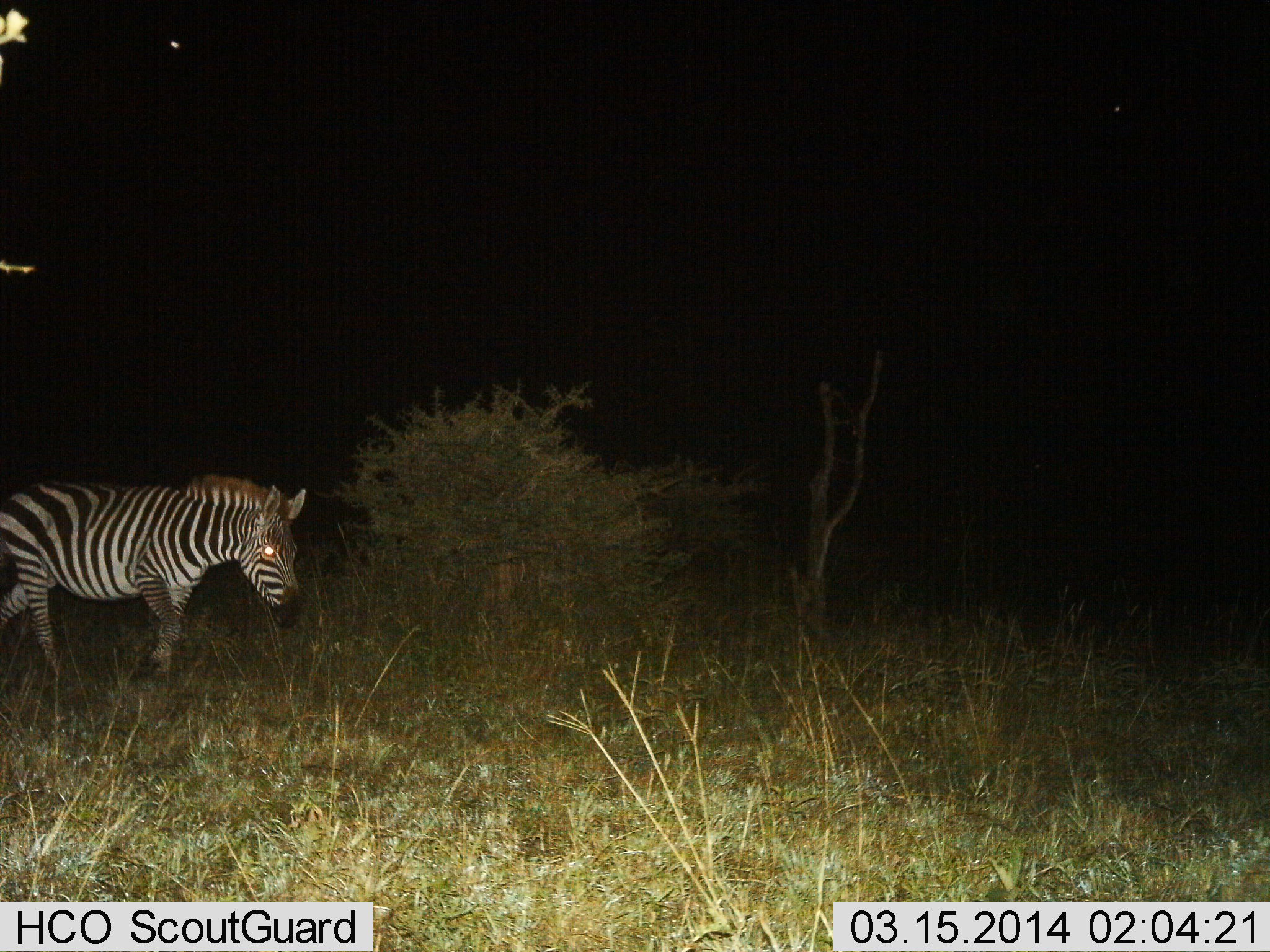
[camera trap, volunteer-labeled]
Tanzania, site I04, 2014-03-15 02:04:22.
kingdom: Animalia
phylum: Chordata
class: Mammalia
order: Perissodactyla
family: Equidae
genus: Equus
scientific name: Equus quagga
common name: plains zebra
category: zebra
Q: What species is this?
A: Zebra (plains zebra) (Equus quagga).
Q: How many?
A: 1.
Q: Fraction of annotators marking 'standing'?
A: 20%.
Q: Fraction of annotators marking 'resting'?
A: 0%.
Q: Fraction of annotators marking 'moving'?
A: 80%.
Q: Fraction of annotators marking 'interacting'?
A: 0%.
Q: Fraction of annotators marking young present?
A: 0%.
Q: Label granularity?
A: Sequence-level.